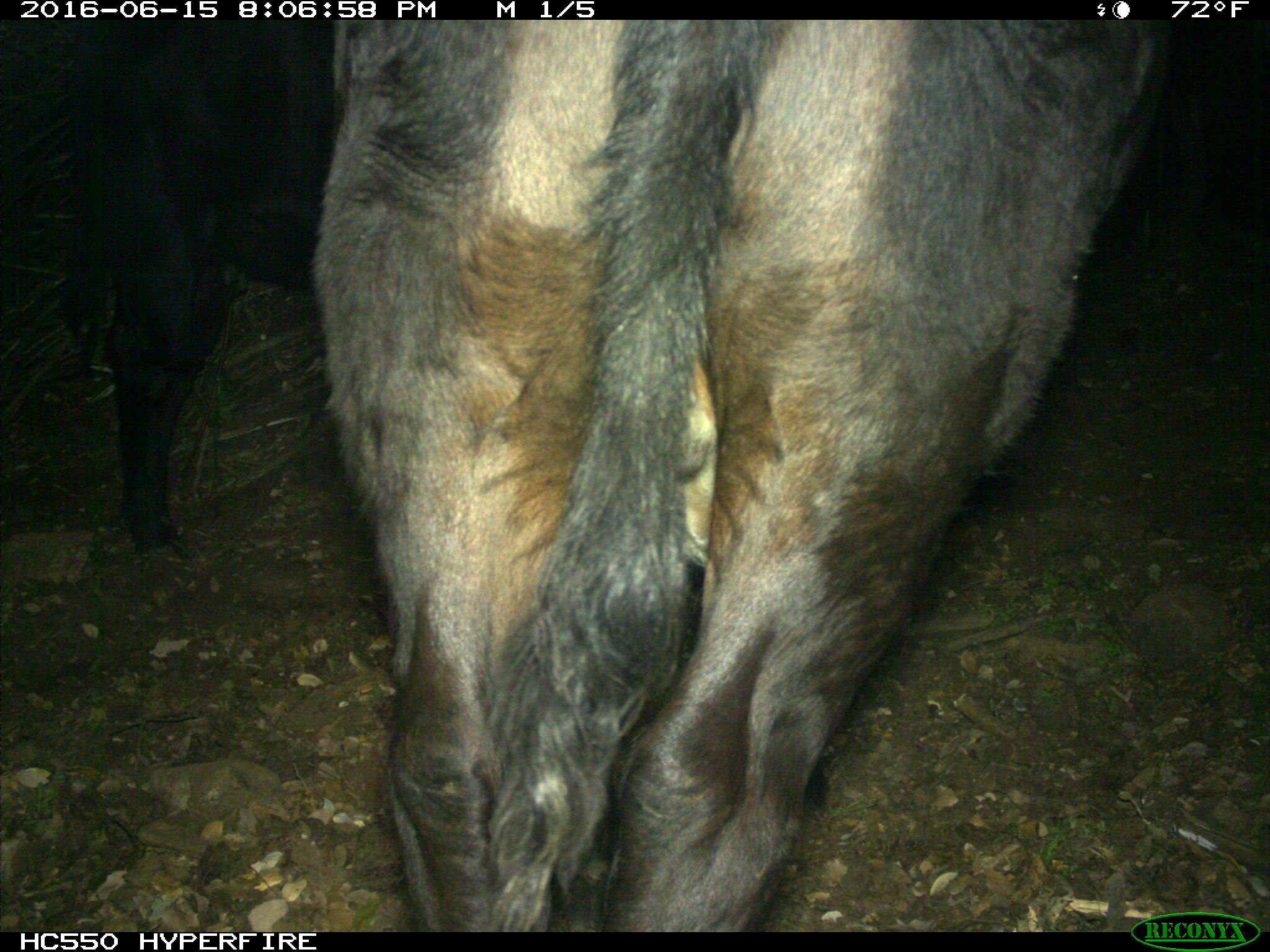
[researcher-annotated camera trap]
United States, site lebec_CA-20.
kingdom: Animalia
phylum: Chordata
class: Mammalia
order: Artiodactyla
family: Bovidae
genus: Bos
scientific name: Bos taurus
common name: domestic cow